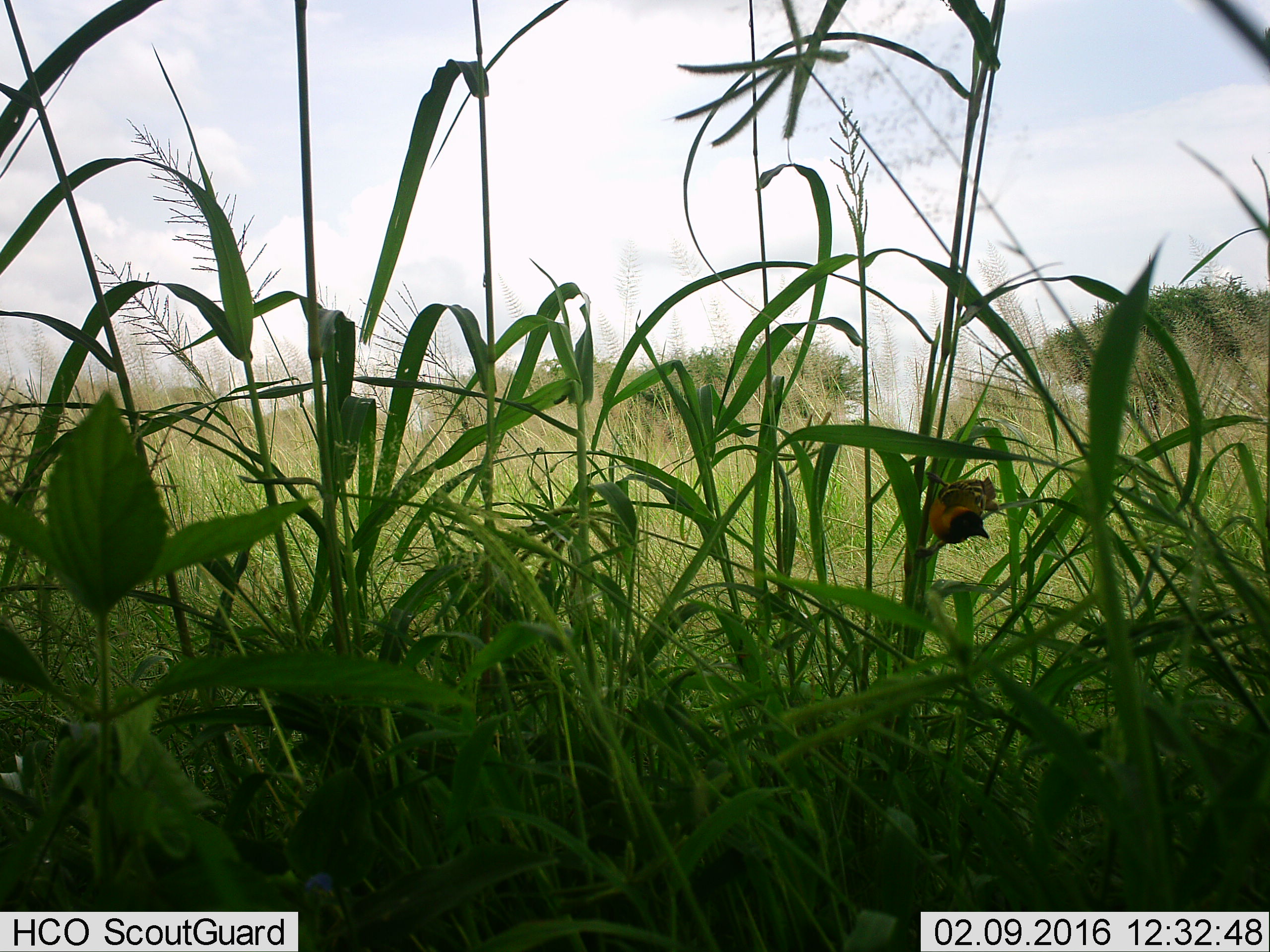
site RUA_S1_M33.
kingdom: Animalia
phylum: Chordata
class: Aves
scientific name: Aves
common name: bird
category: birdother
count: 1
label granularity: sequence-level